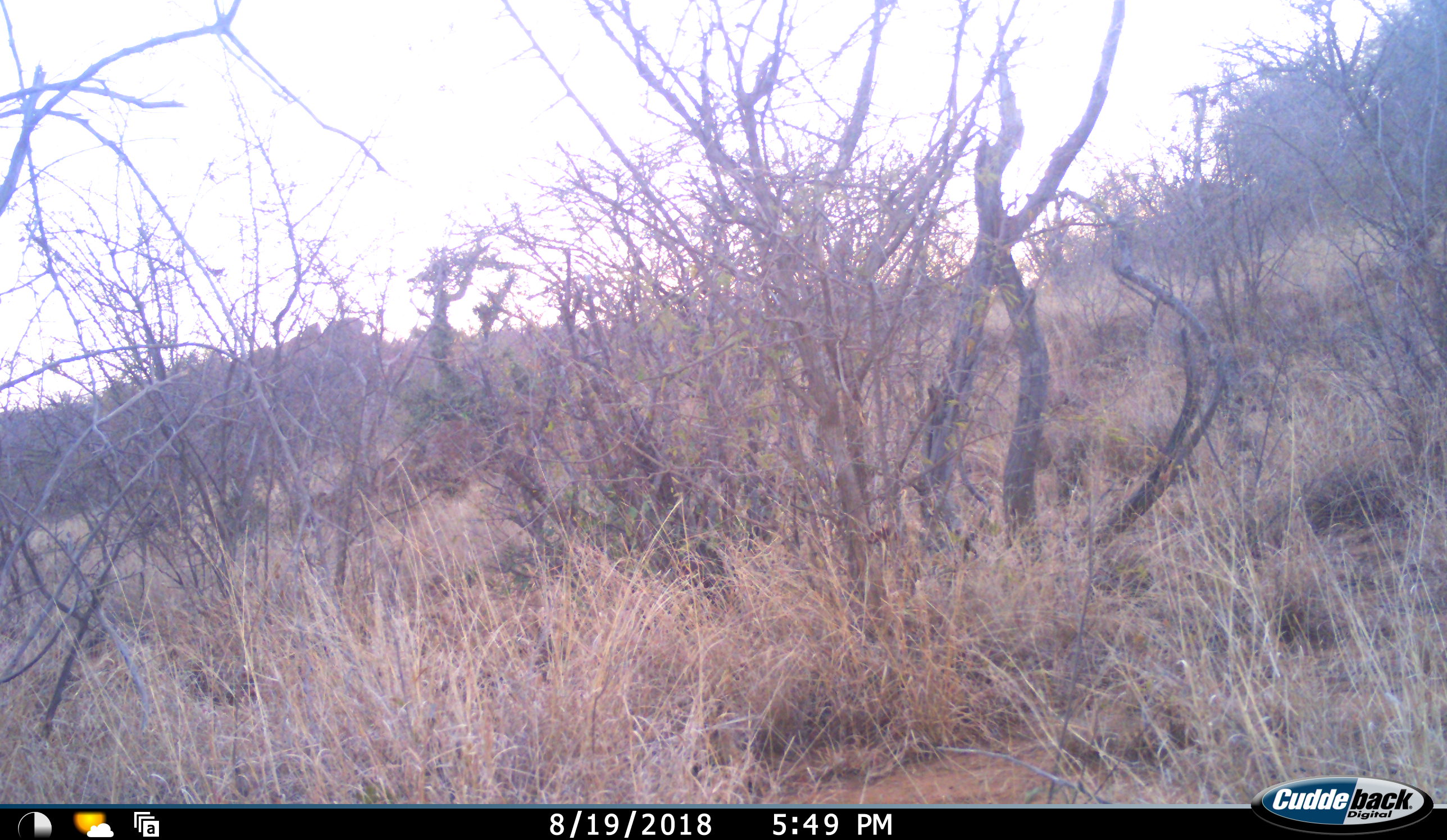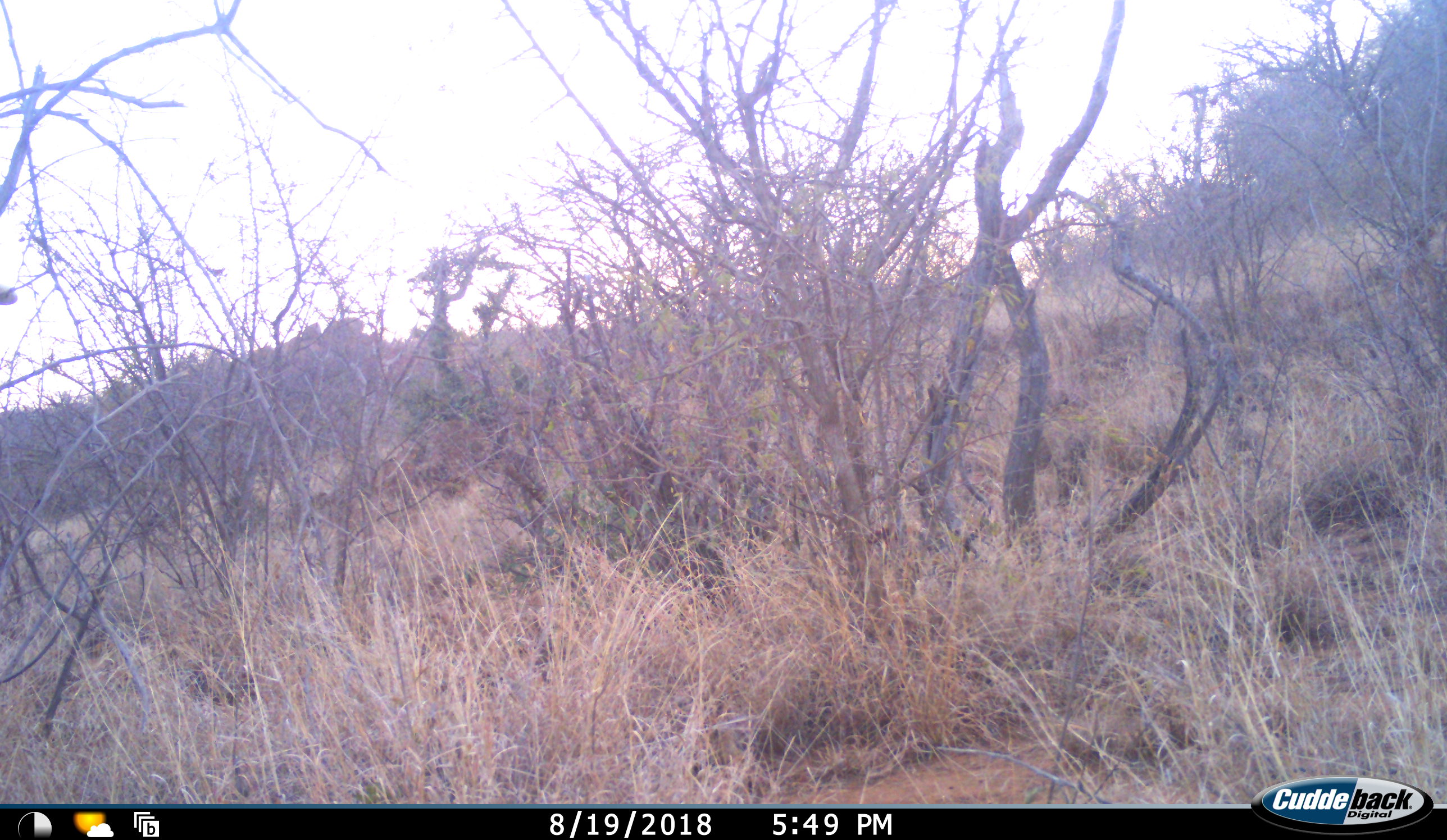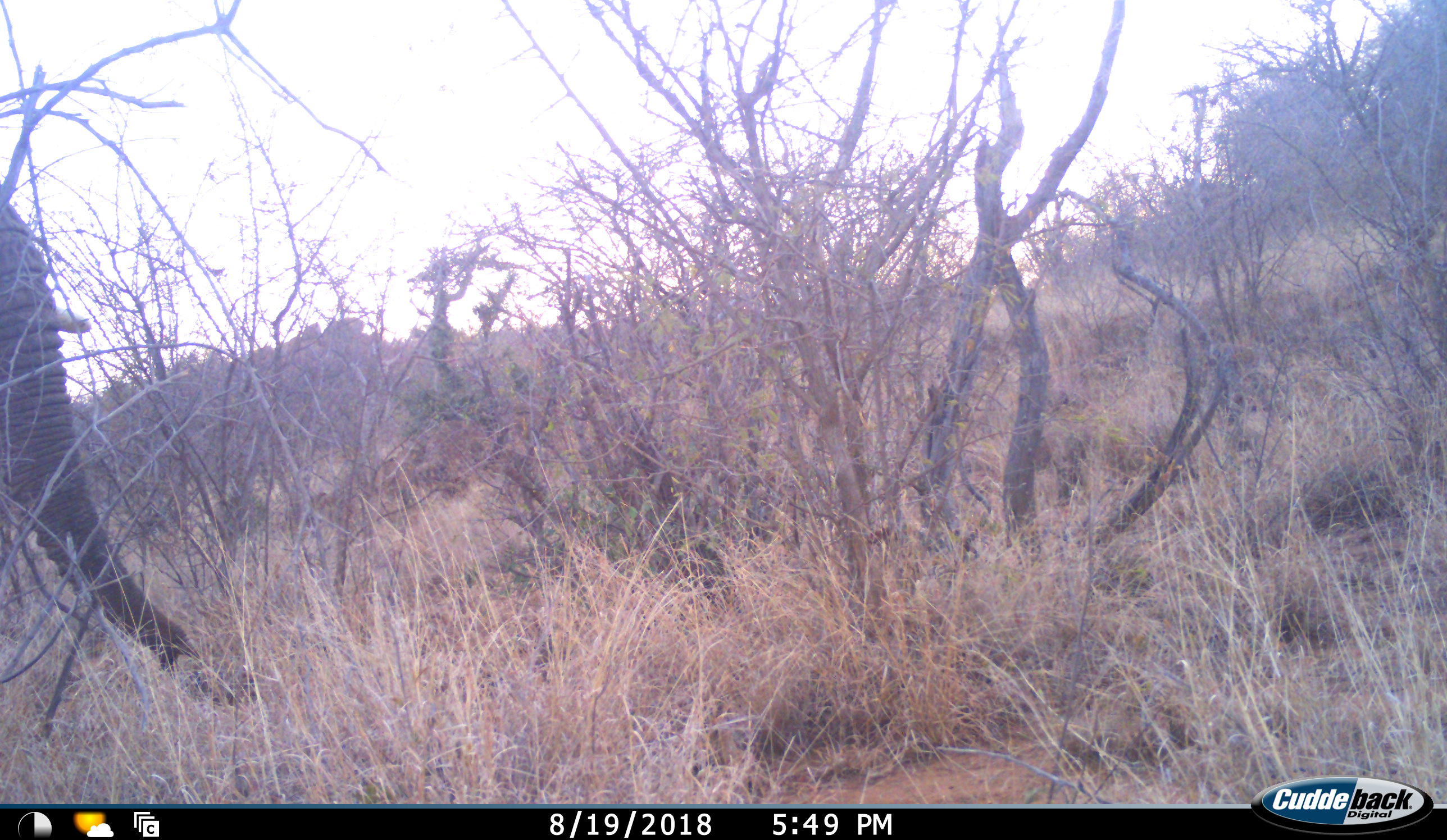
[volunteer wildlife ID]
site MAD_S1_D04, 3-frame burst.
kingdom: Animalia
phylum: Chordata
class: Mammalia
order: Proboscidea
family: Elephantidae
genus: Loxodonta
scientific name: Loxodonta africana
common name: african bush elephant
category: elephant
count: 1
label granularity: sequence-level